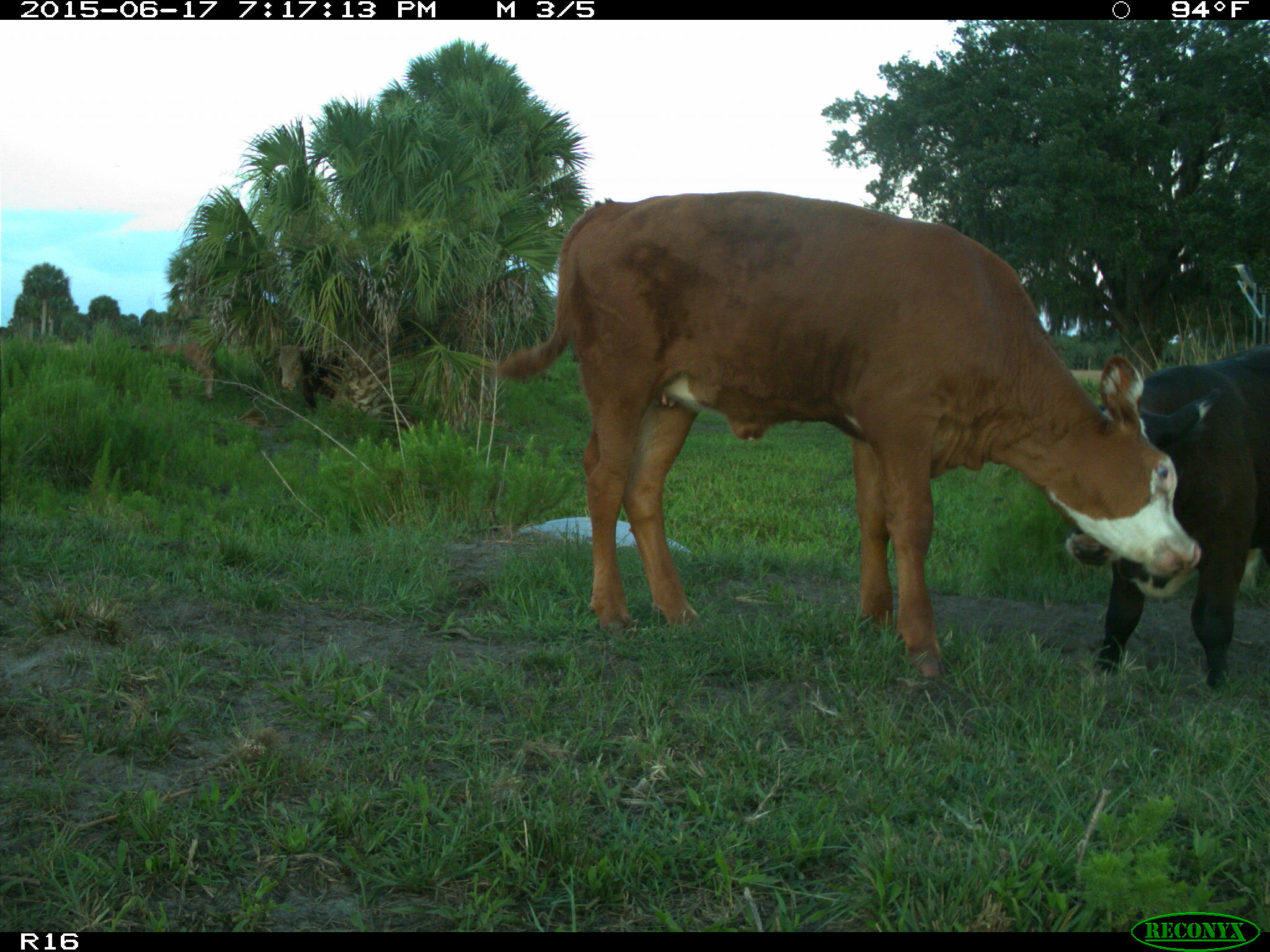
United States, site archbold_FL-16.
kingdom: Animalia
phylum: Chordata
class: Mammalia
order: Artiodactyla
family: Bovidae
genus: Bos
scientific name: Bos taurus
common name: domestic cow